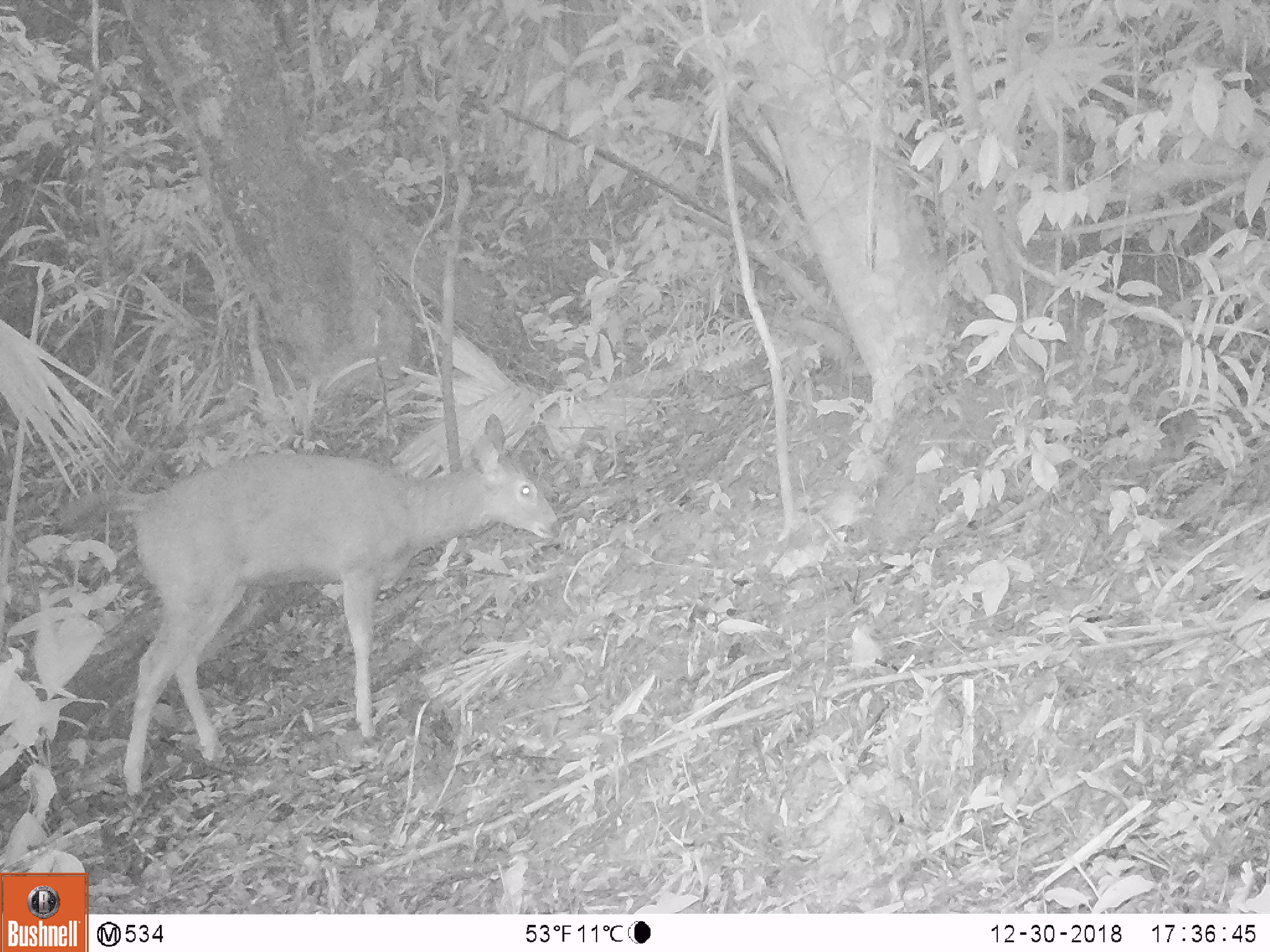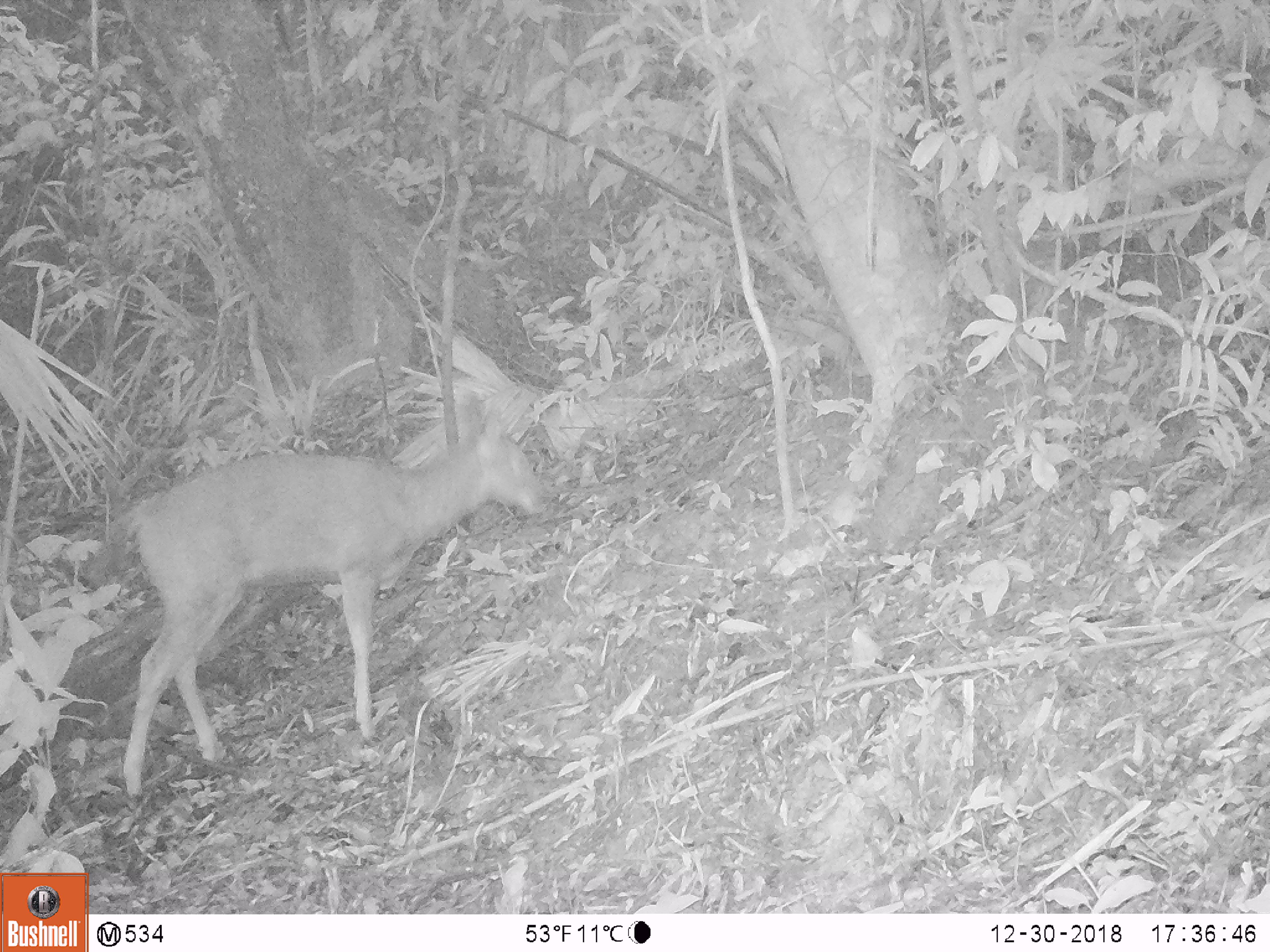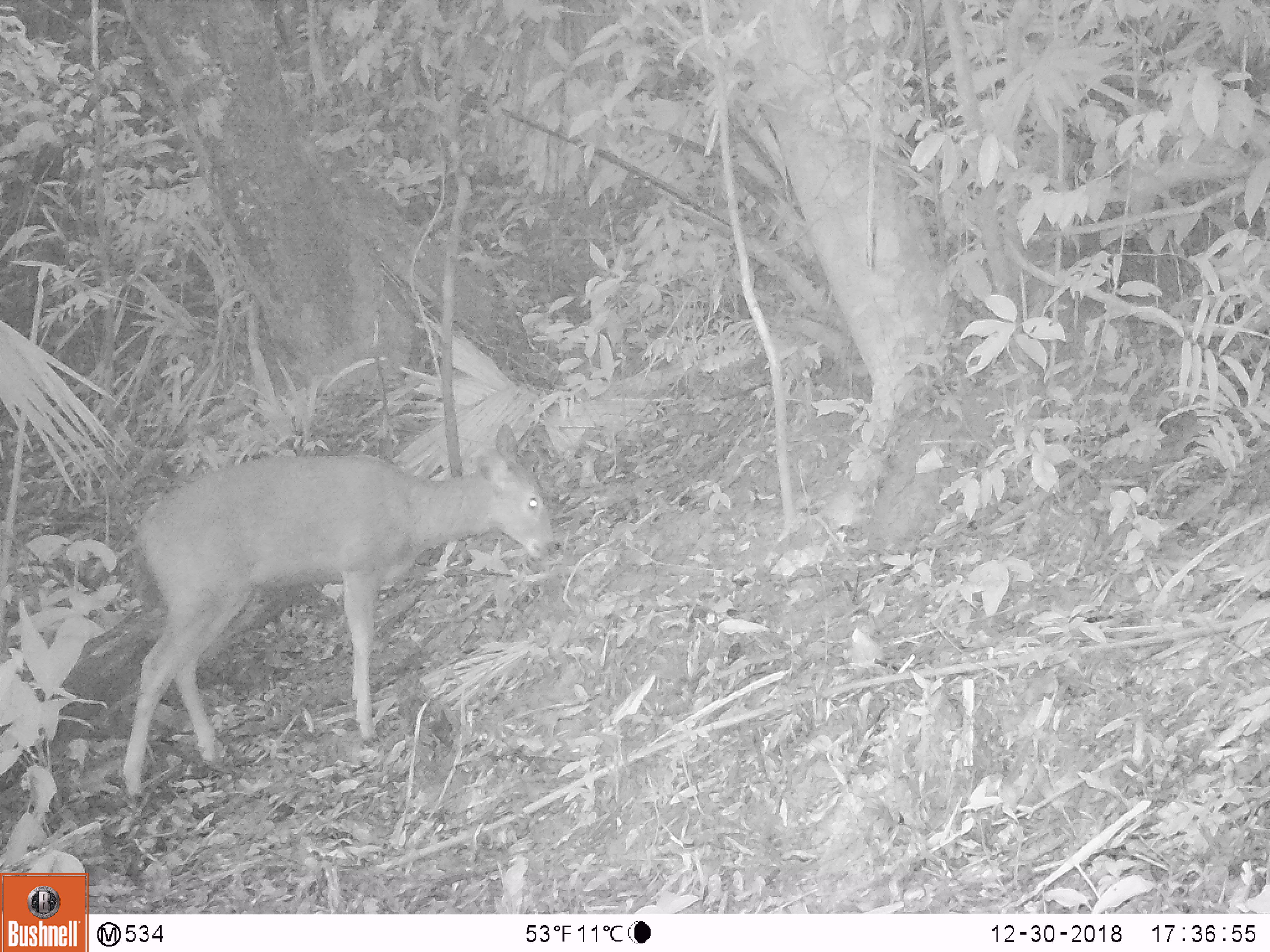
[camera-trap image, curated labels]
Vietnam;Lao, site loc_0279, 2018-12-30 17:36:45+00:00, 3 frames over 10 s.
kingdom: Animalia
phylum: Chordata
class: Mammalia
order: Artiodactyla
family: Cervidae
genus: Rusa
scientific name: Rusa unicolor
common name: sambar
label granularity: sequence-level